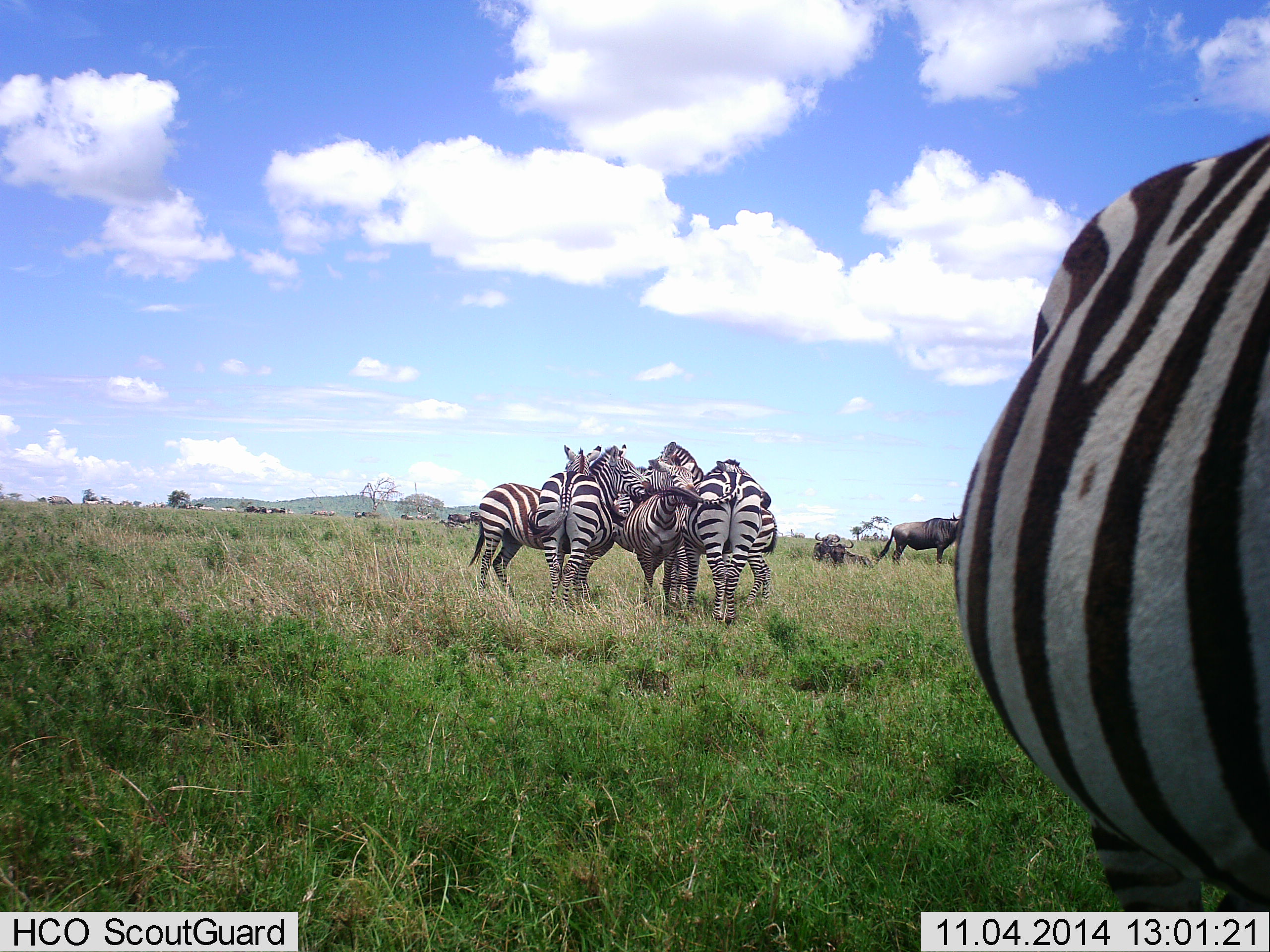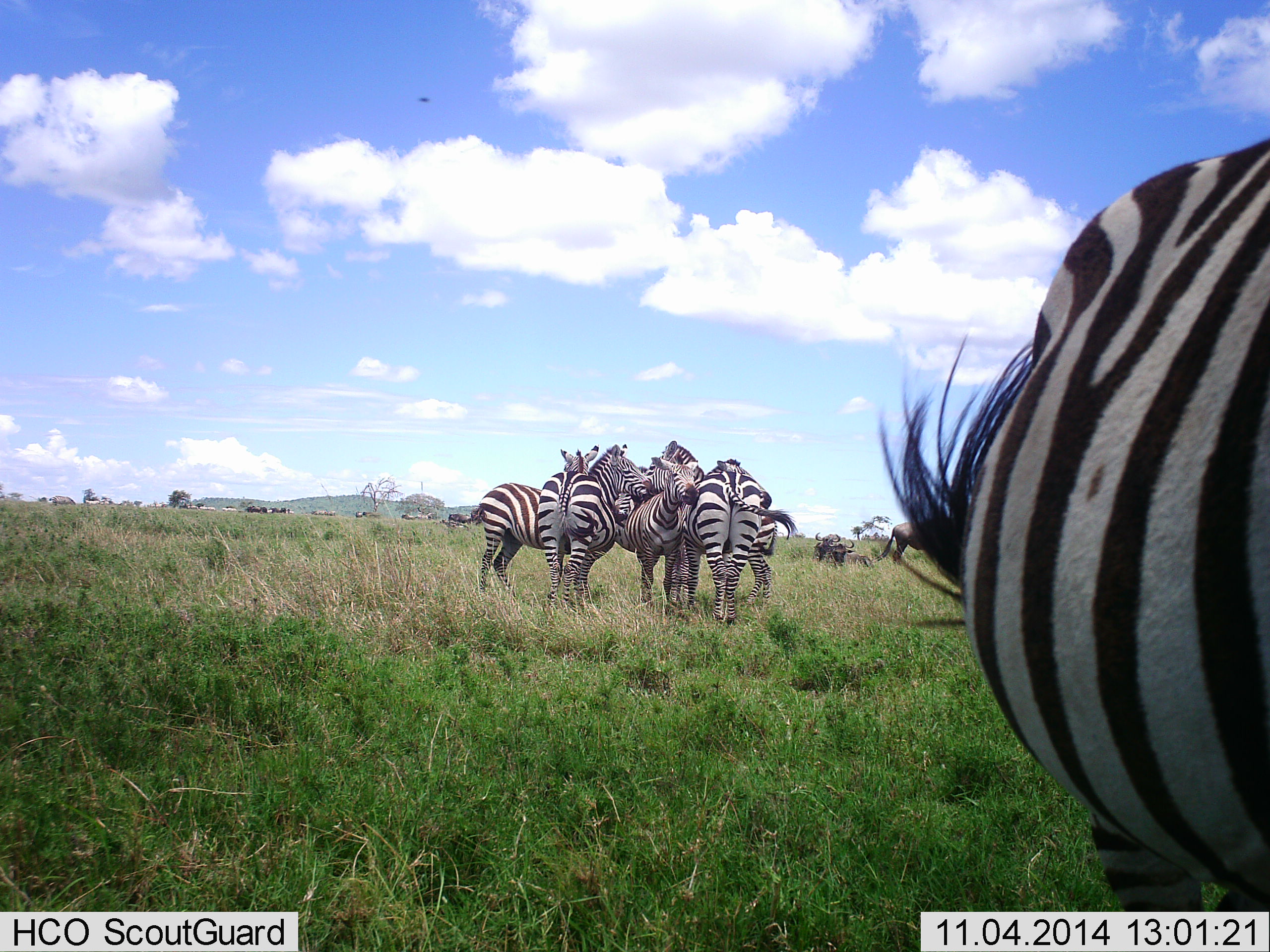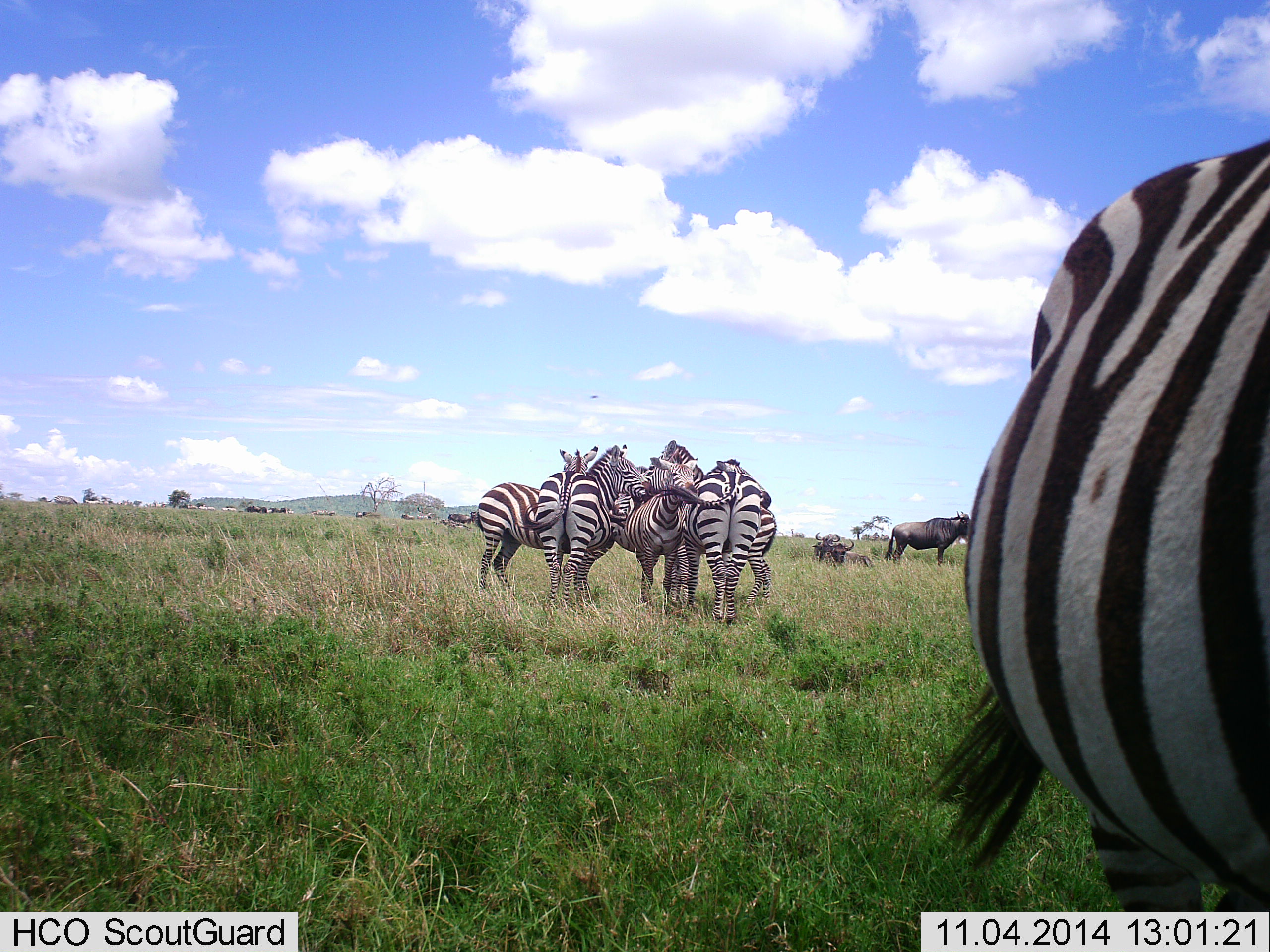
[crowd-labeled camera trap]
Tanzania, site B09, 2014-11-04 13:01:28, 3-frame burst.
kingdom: Animalia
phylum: Chordata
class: Mammalia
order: Artiodactyla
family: Bovidae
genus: Connochaetes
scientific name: Connochaetes taurinus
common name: blue wildebeest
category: wildebeest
Wildebeest (blue wildebeest) (Connochaetes taurinus), count 2. Behavior (volunteer vote fractions): standing 82%, resting 64%, moving 9%, interacting 9%. Young present (vote fraction): 0%. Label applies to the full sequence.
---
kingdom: Animalia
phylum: Chordata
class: Mammalia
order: Perissodactyla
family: Equidae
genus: Equus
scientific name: Equus quagga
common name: plains zebra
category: zebra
Zebra (plains zebra) (Equus quagga), count 6. Behavior (volunteer vote fractions): standing 81%, resting 6%, moving 6%, interacting 56%. Young present (vote fraction): 0%. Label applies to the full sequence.